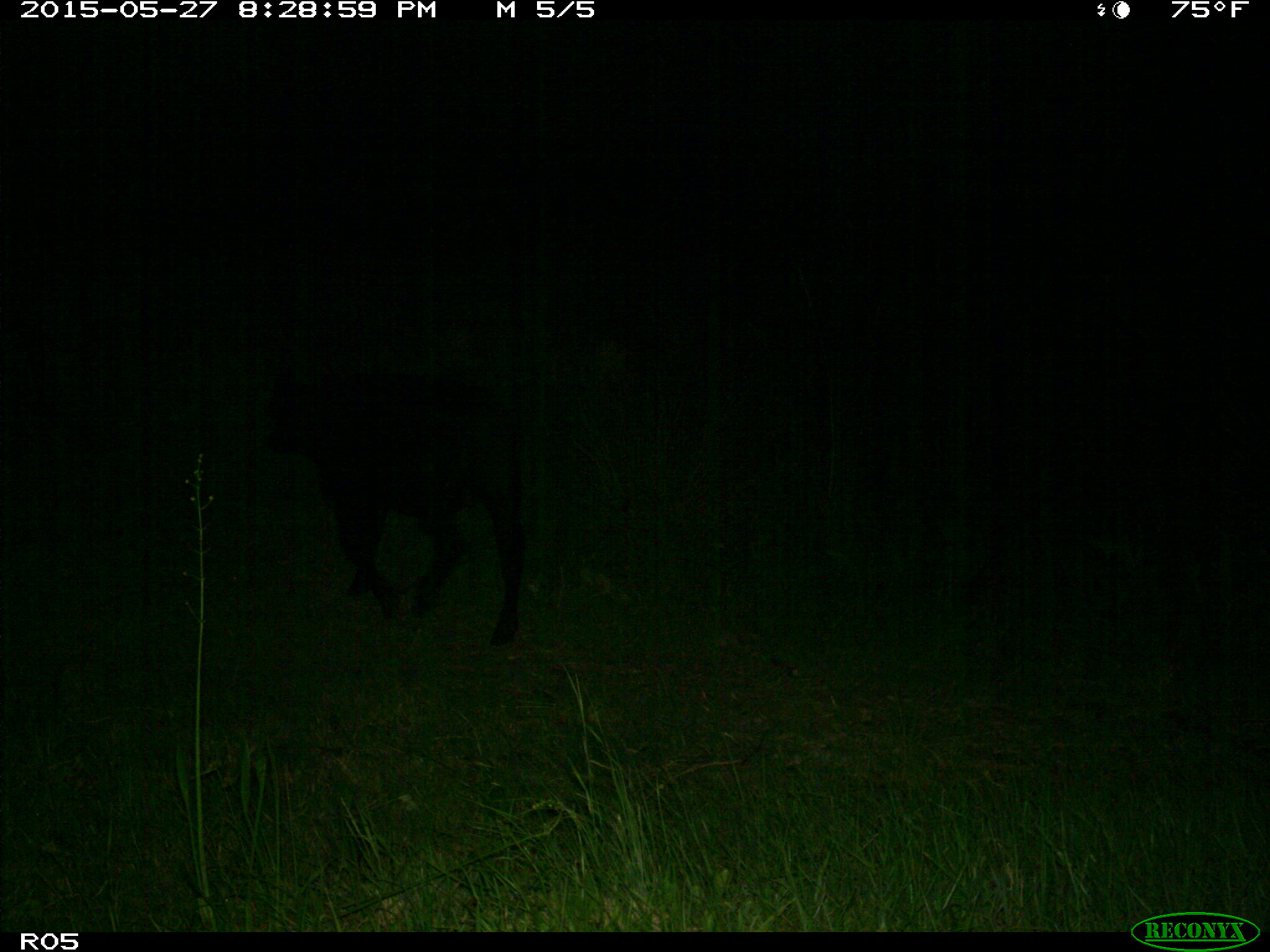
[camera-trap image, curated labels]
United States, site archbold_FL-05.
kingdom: Animalia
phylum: Chordata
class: Mammalia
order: Artiodactyla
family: Bovidae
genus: Bos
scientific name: Bos taurus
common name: domestic cow